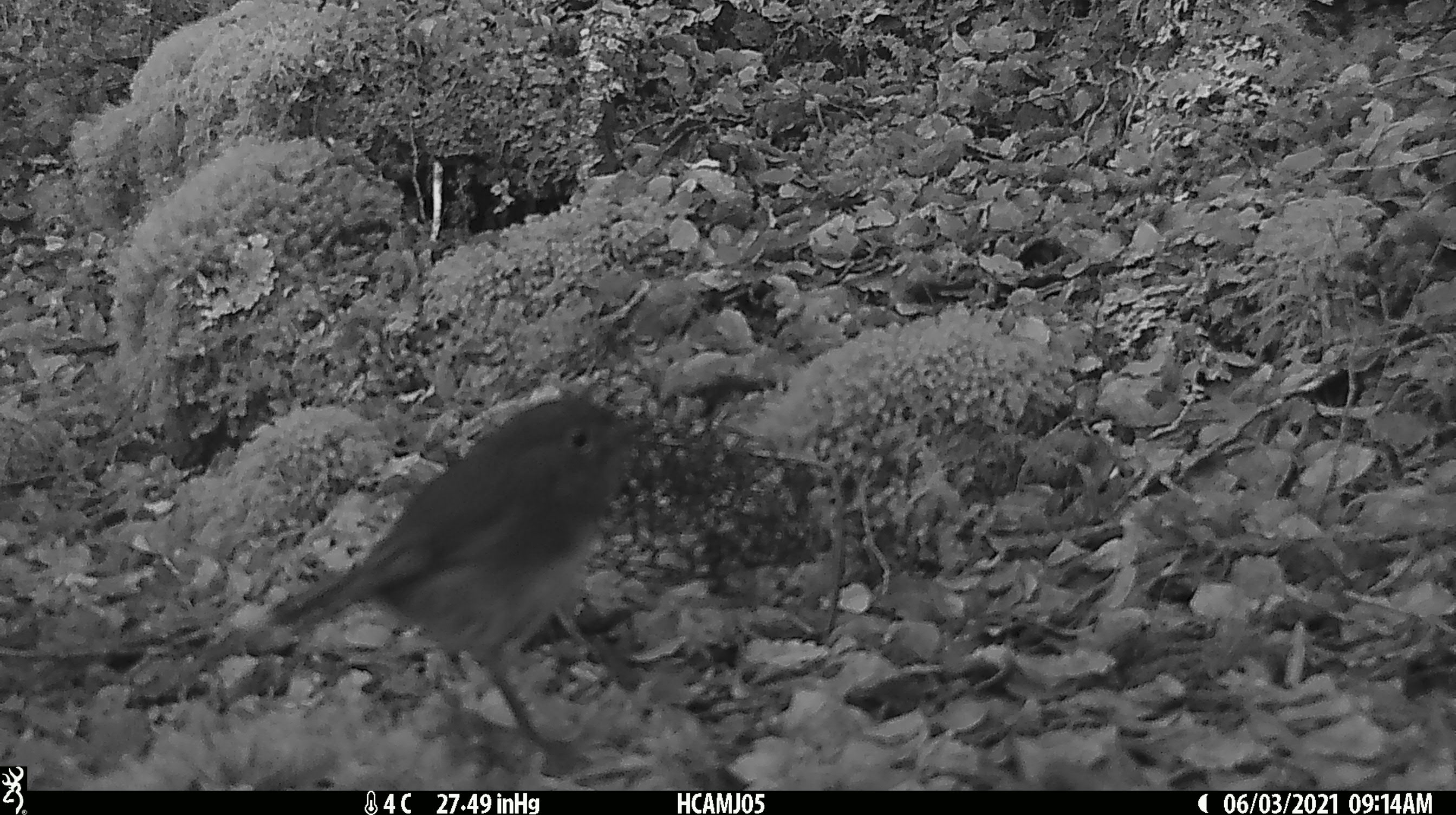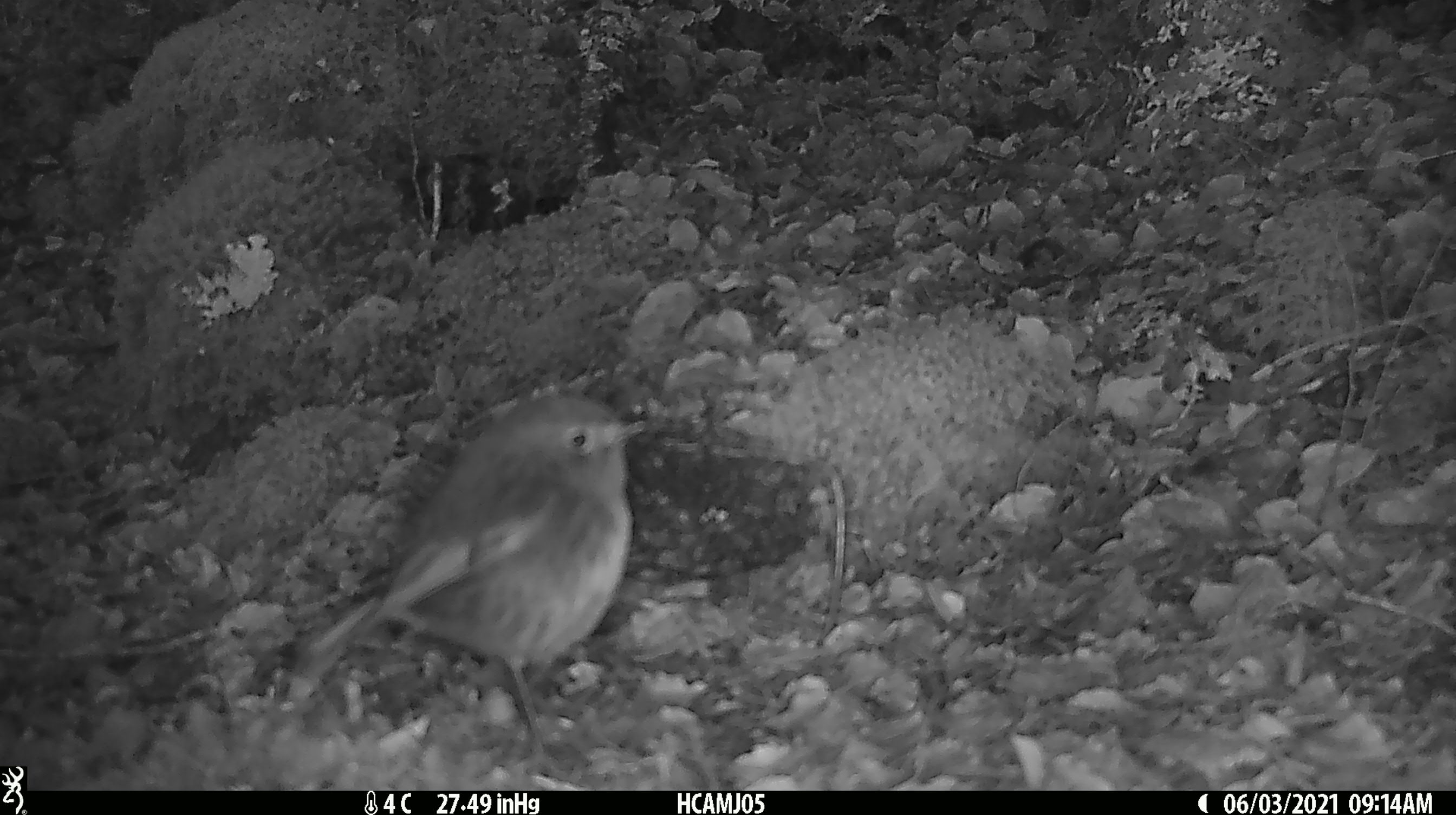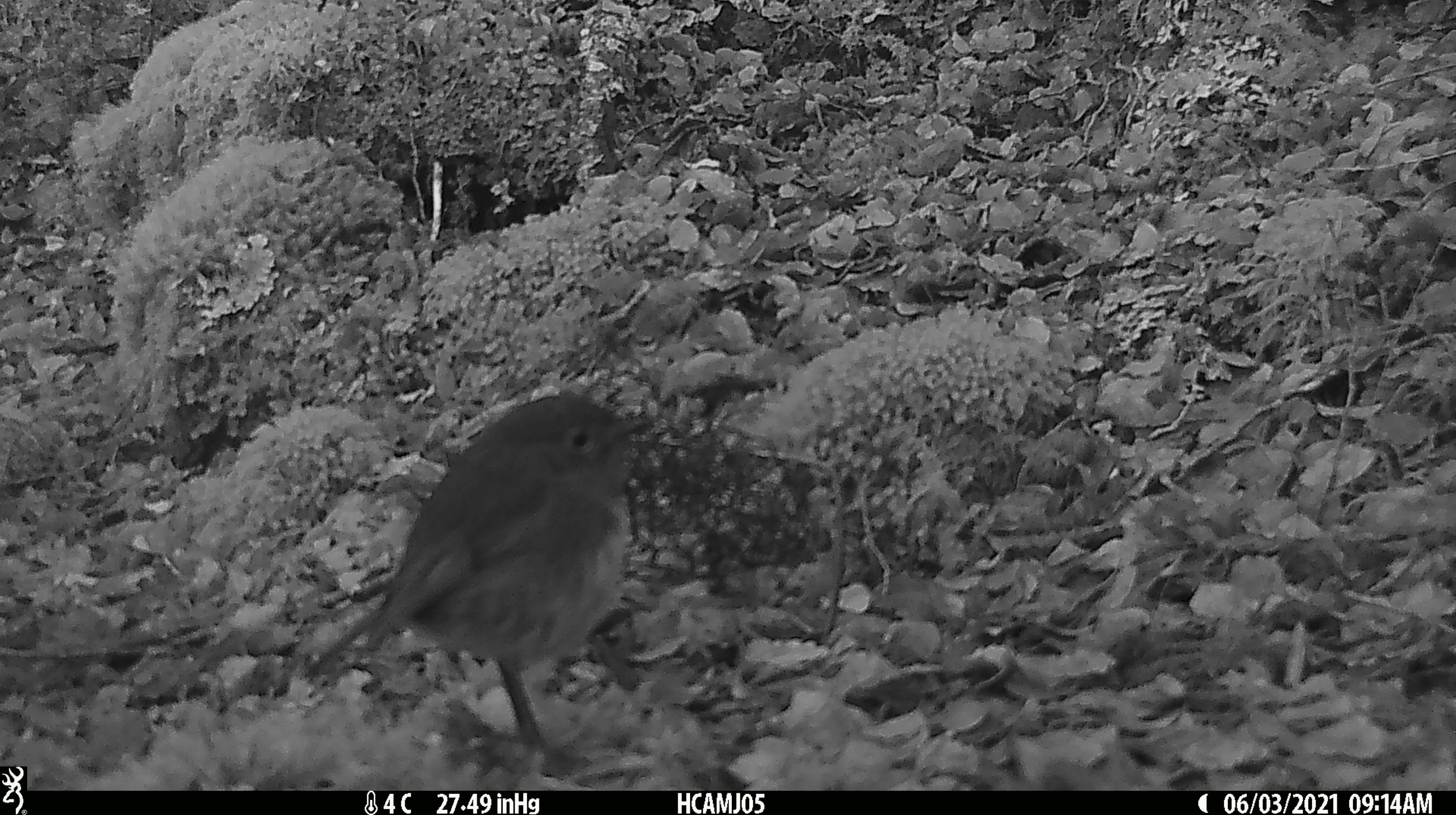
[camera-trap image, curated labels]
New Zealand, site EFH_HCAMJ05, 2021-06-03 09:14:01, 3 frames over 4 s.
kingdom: Animalia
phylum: Chordata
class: Aves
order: Passeriformes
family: Petroicidae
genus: Petroica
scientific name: Petroica australis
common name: new zealand robin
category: robin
Robin (new zealand robin) (Petroica australis).